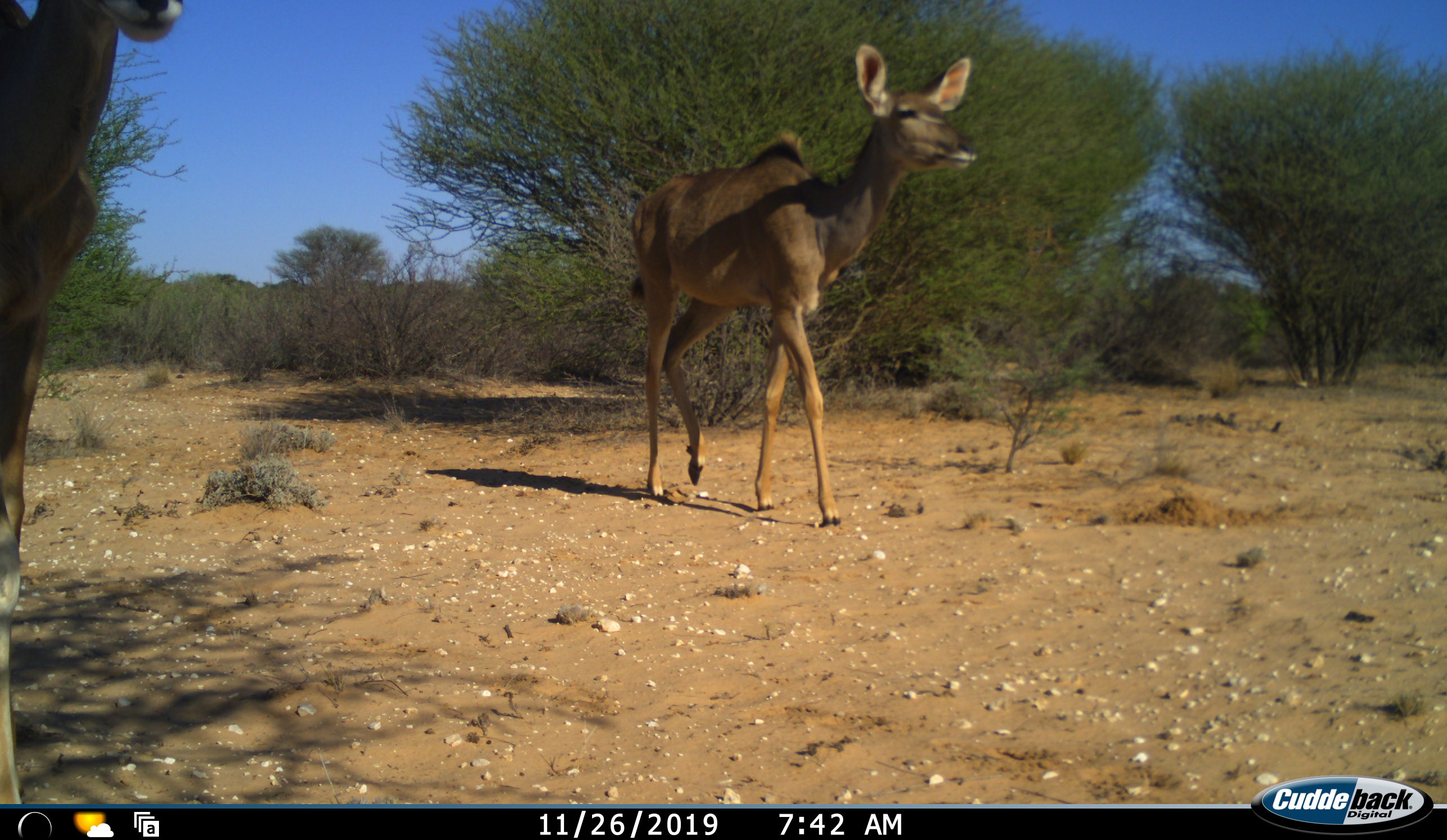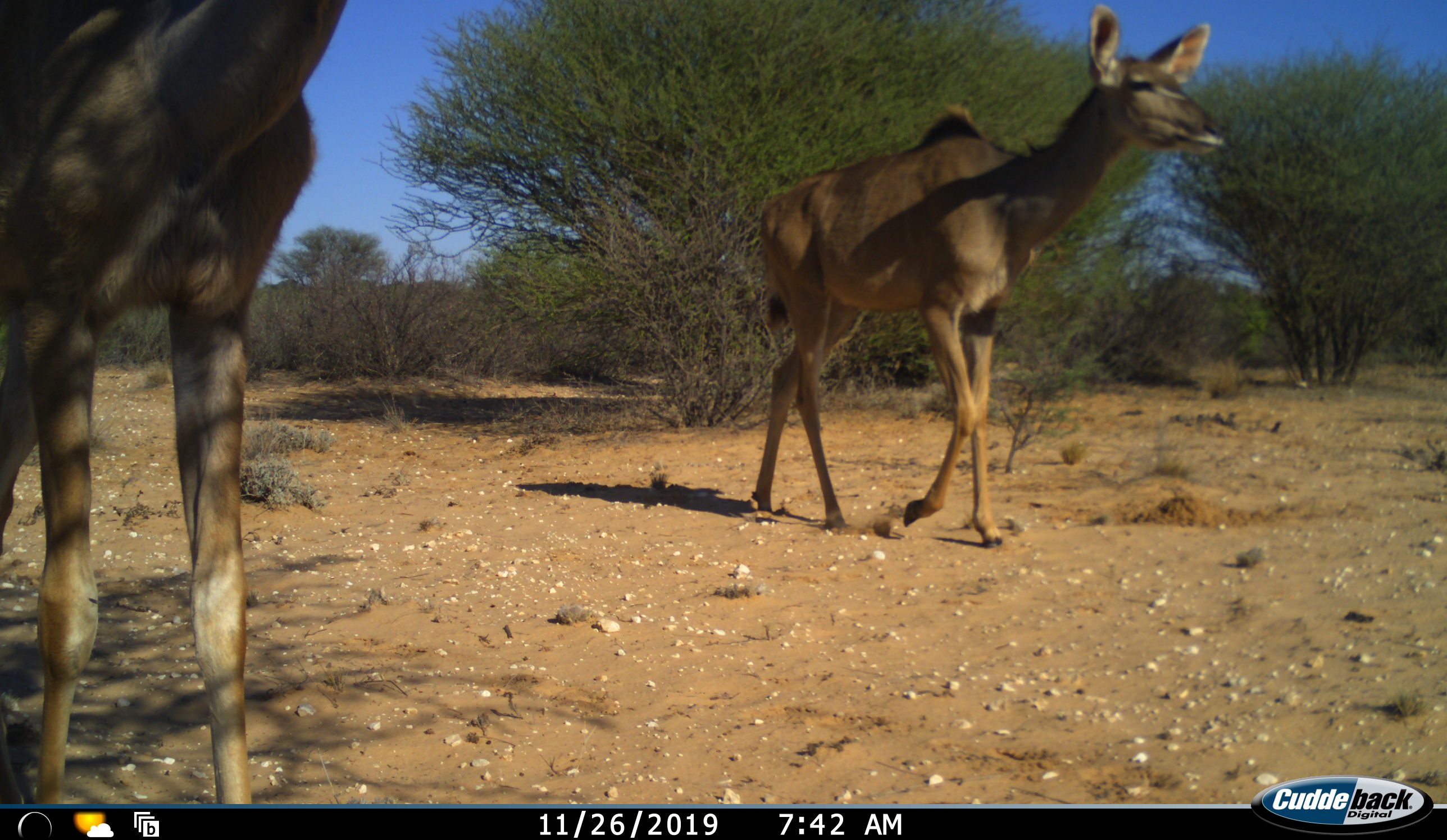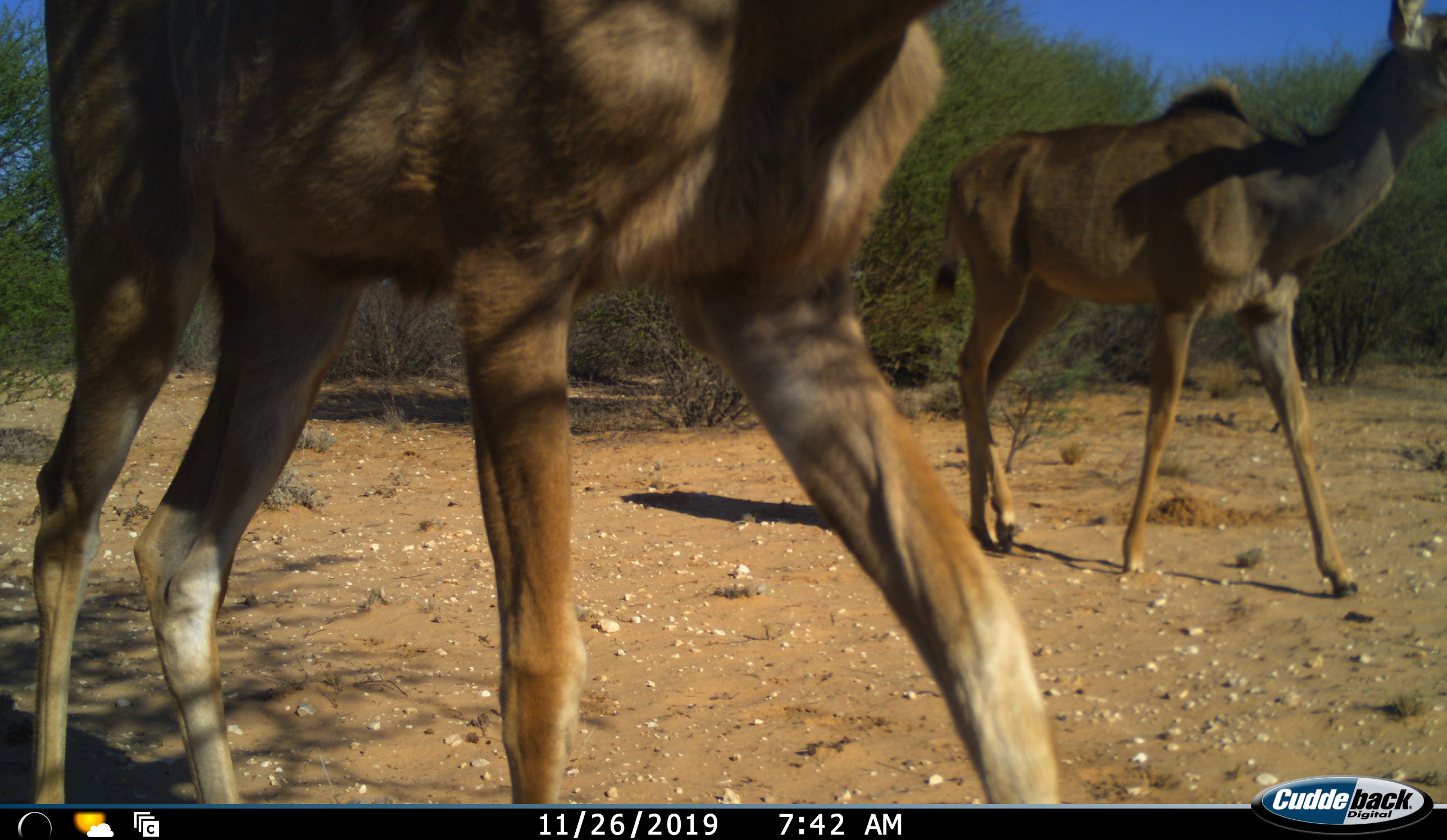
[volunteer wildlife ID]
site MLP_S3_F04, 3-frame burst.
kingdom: Animalia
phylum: Chordata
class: Mammalia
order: Artiodactyla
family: Bovidae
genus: Tragelaphus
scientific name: Tragelaphus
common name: kudu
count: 2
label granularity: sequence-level